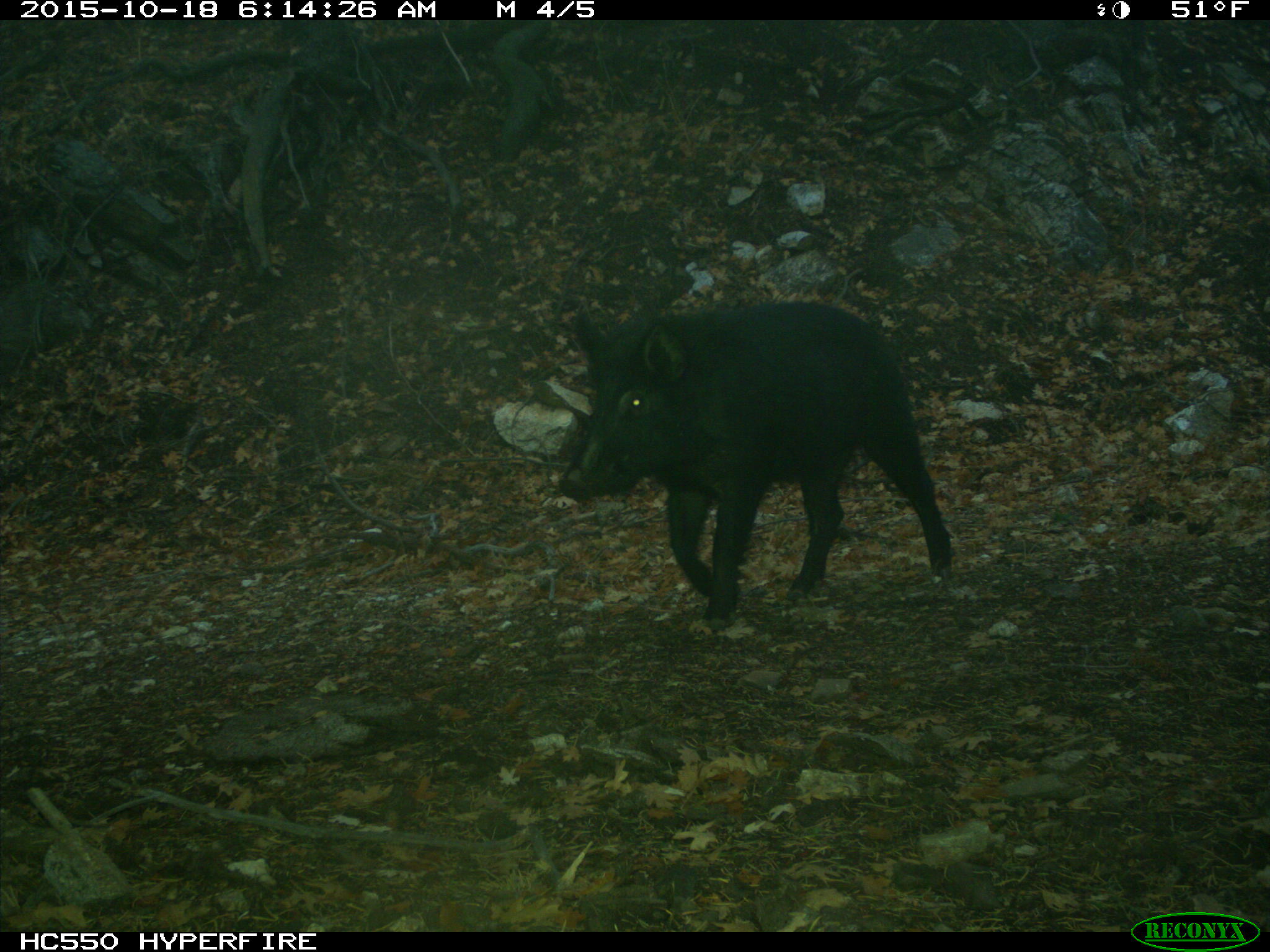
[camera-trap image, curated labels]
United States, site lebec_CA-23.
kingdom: Animalia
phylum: Chordata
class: Mammalia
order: Artiodactyla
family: Suidae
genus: Sus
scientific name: Sus scrofa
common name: wild boar